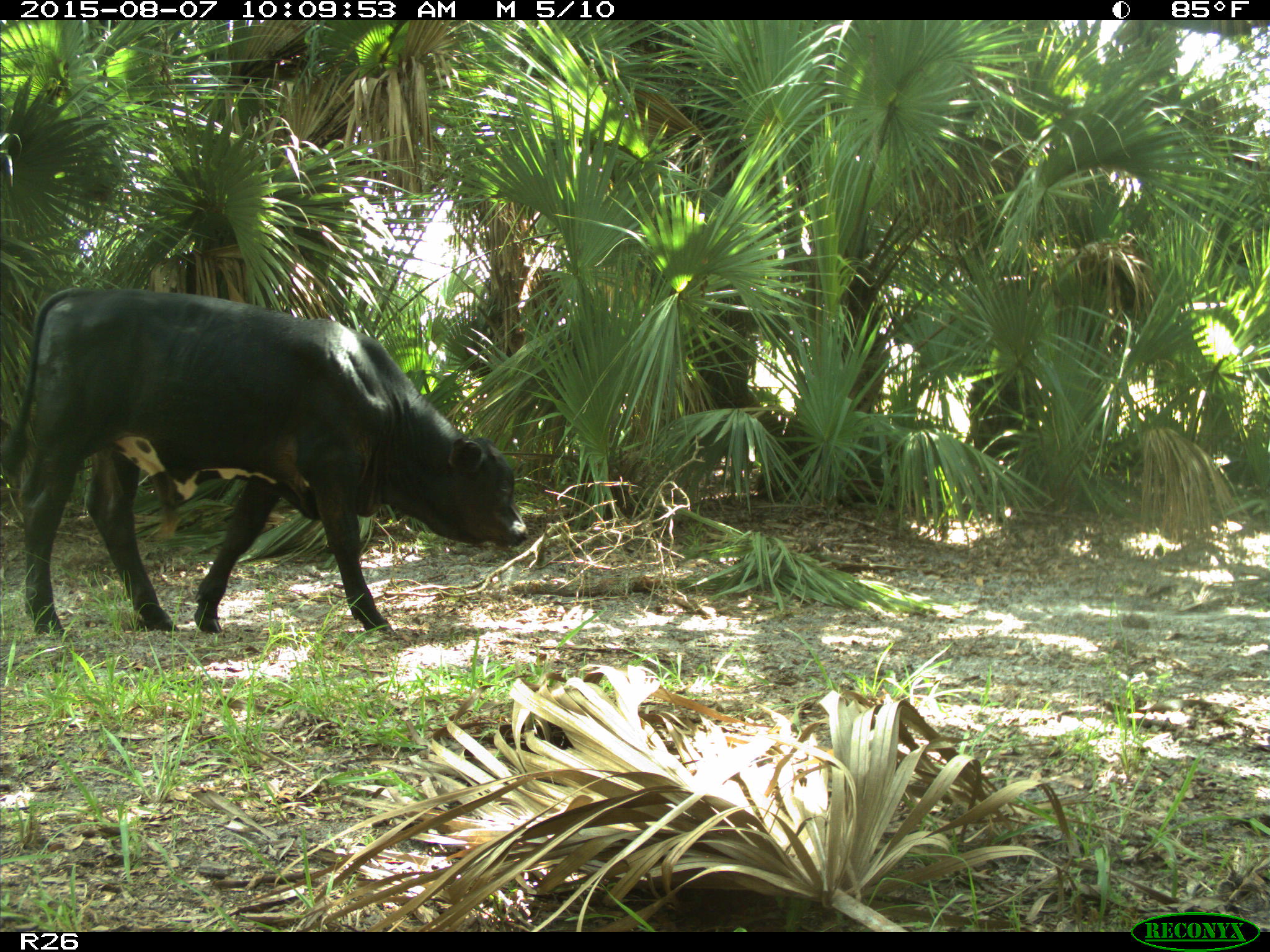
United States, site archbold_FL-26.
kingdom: Animalia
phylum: Chordata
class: Mammalia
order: Artiodactyla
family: Bovidae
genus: Bos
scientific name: Bos taurus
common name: domestic cow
Bos taurus (domestic cow).